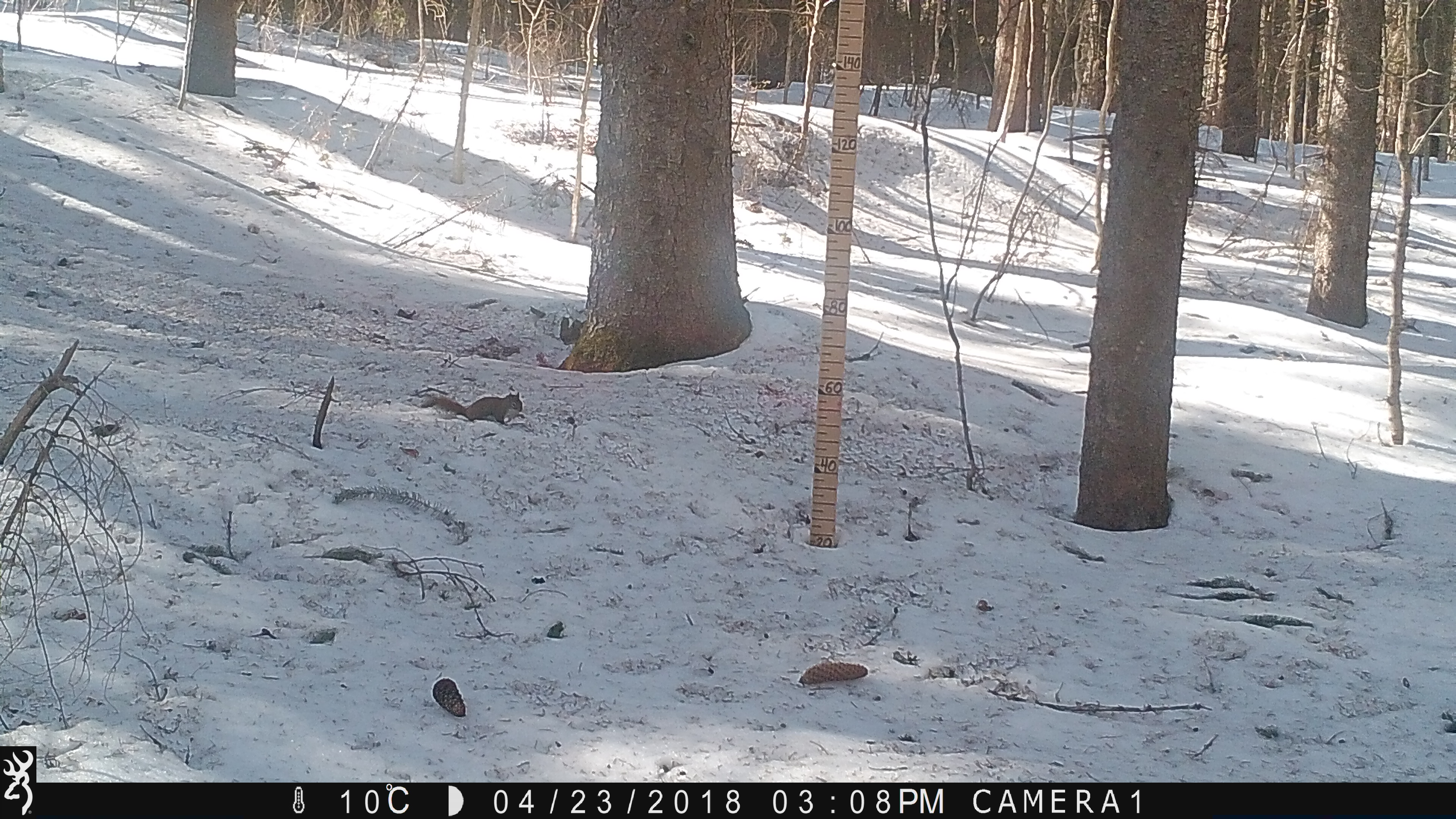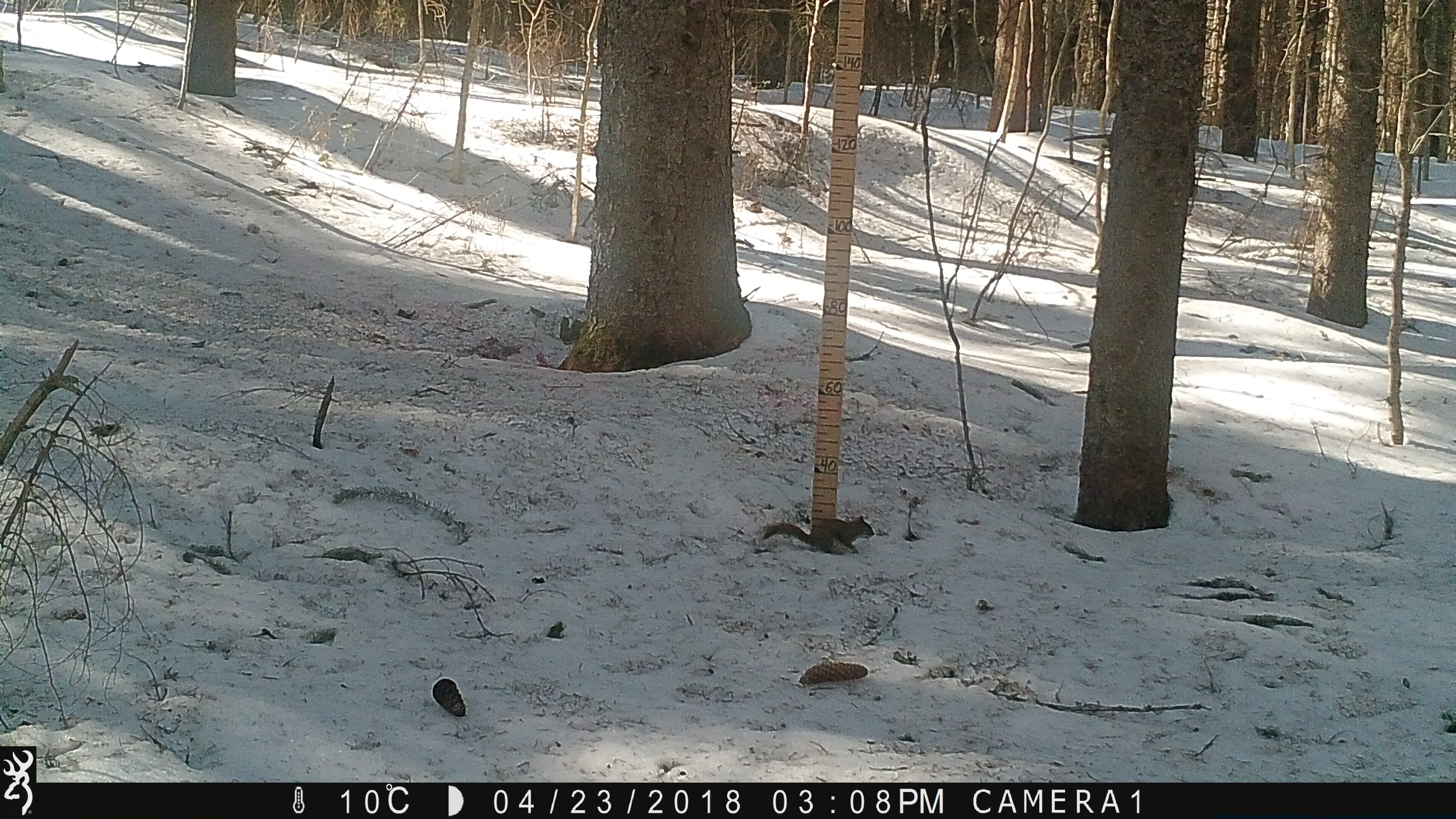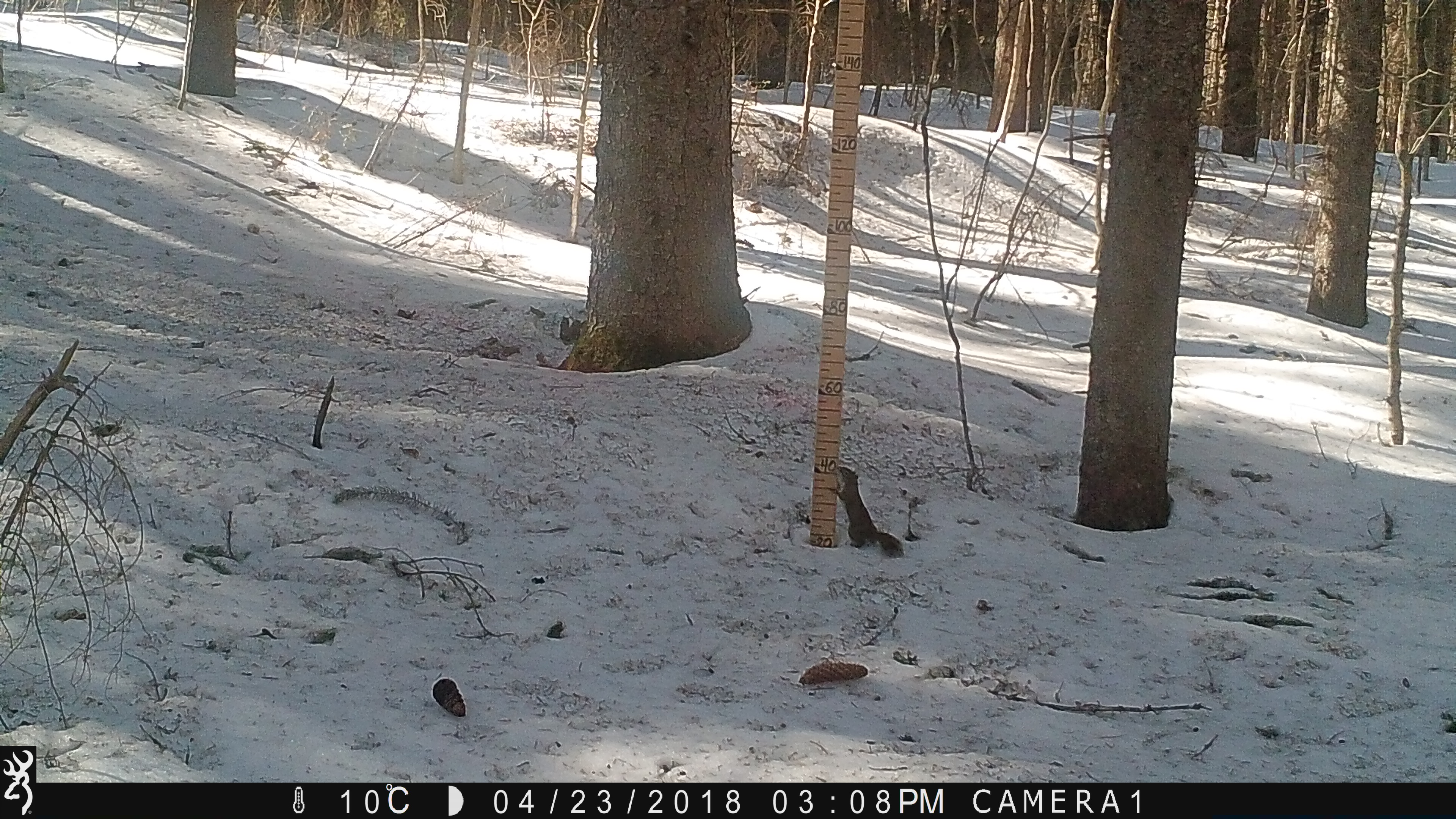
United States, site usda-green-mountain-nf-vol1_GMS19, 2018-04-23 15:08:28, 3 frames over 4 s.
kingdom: Animalia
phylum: Chordata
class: Mammalia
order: Rodentia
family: Sciuridae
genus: Tamiasciurus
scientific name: Tamiasciurus hudsonicus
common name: red squirrel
Red squirrel (Tamiasciurus hudsonicus).